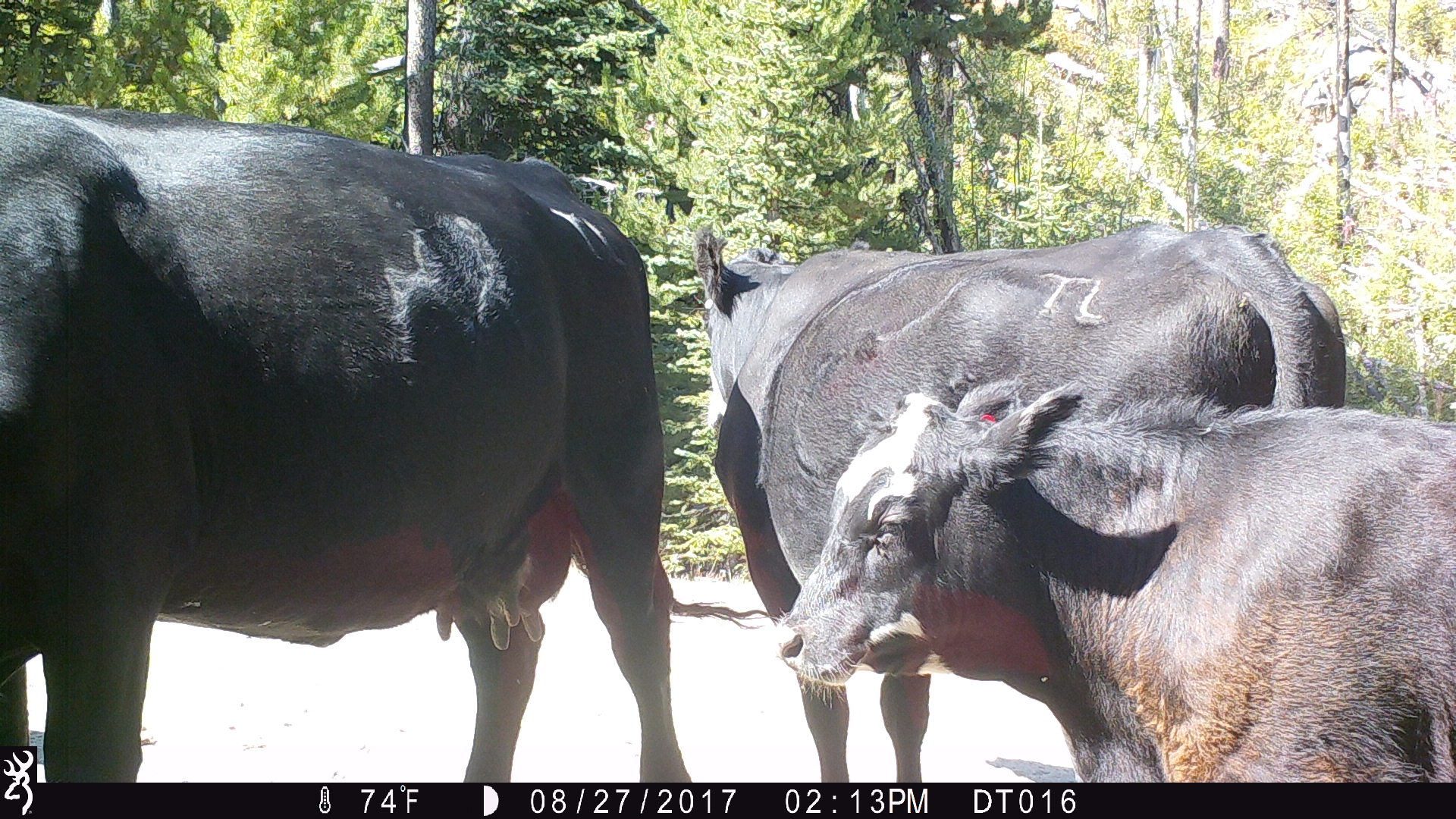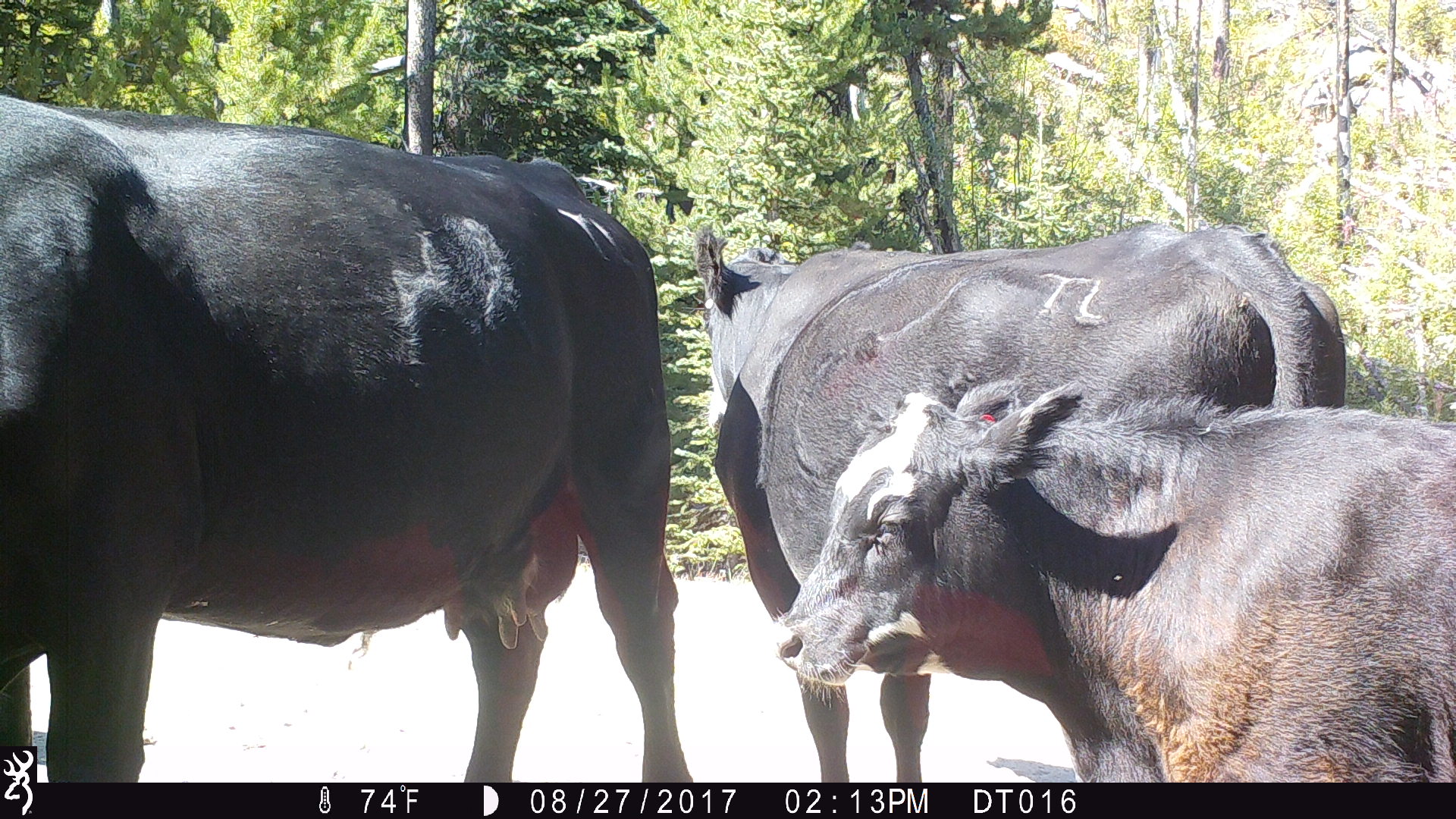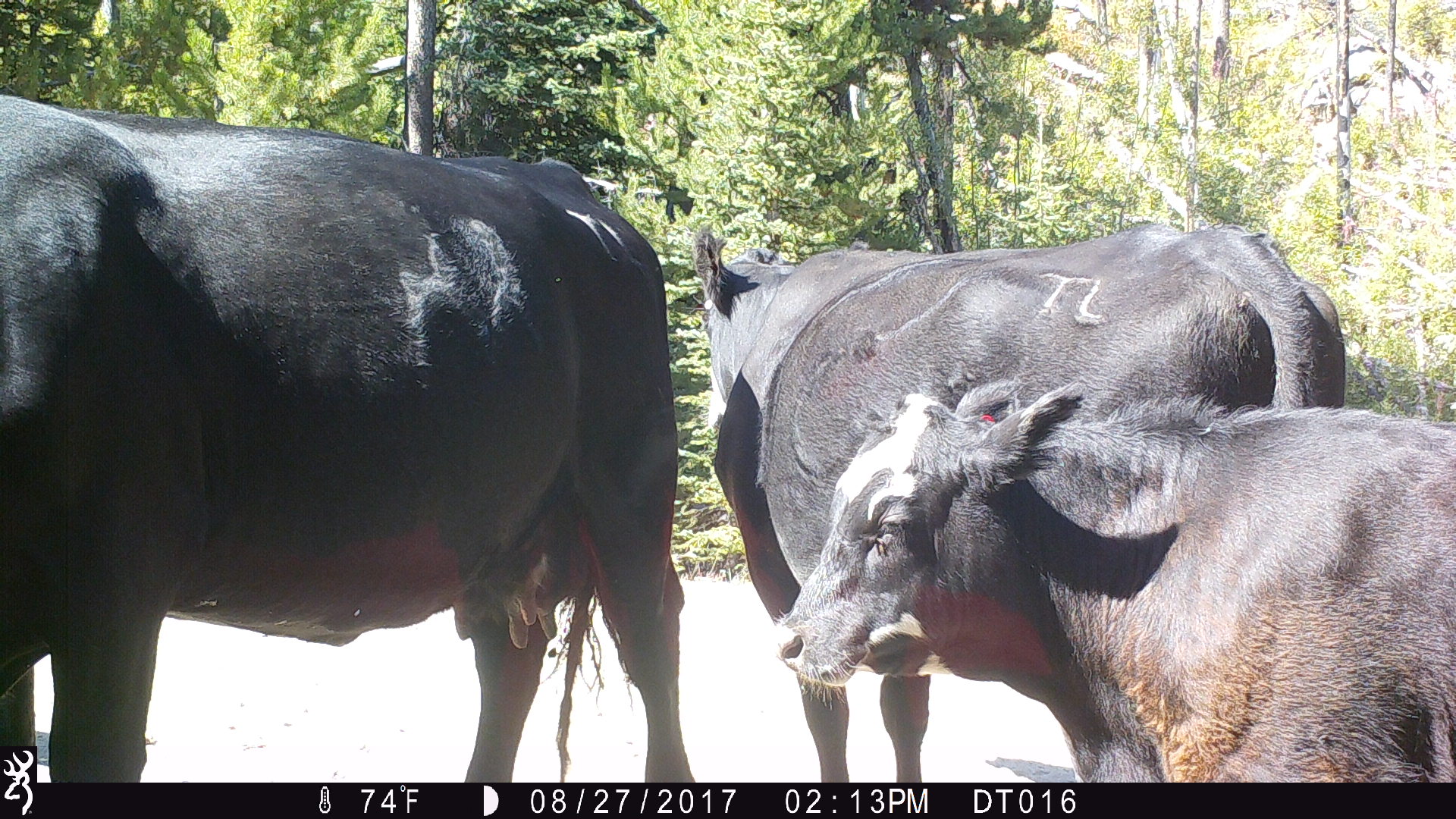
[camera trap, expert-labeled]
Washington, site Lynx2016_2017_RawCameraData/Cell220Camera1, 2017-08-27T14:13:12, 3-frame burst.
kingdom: Animalia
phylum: Chordata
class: Mammalia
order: Artiodactyla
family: Bovidae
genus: Bos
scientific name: Bos taurus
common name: domestic cattle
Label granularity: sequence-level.